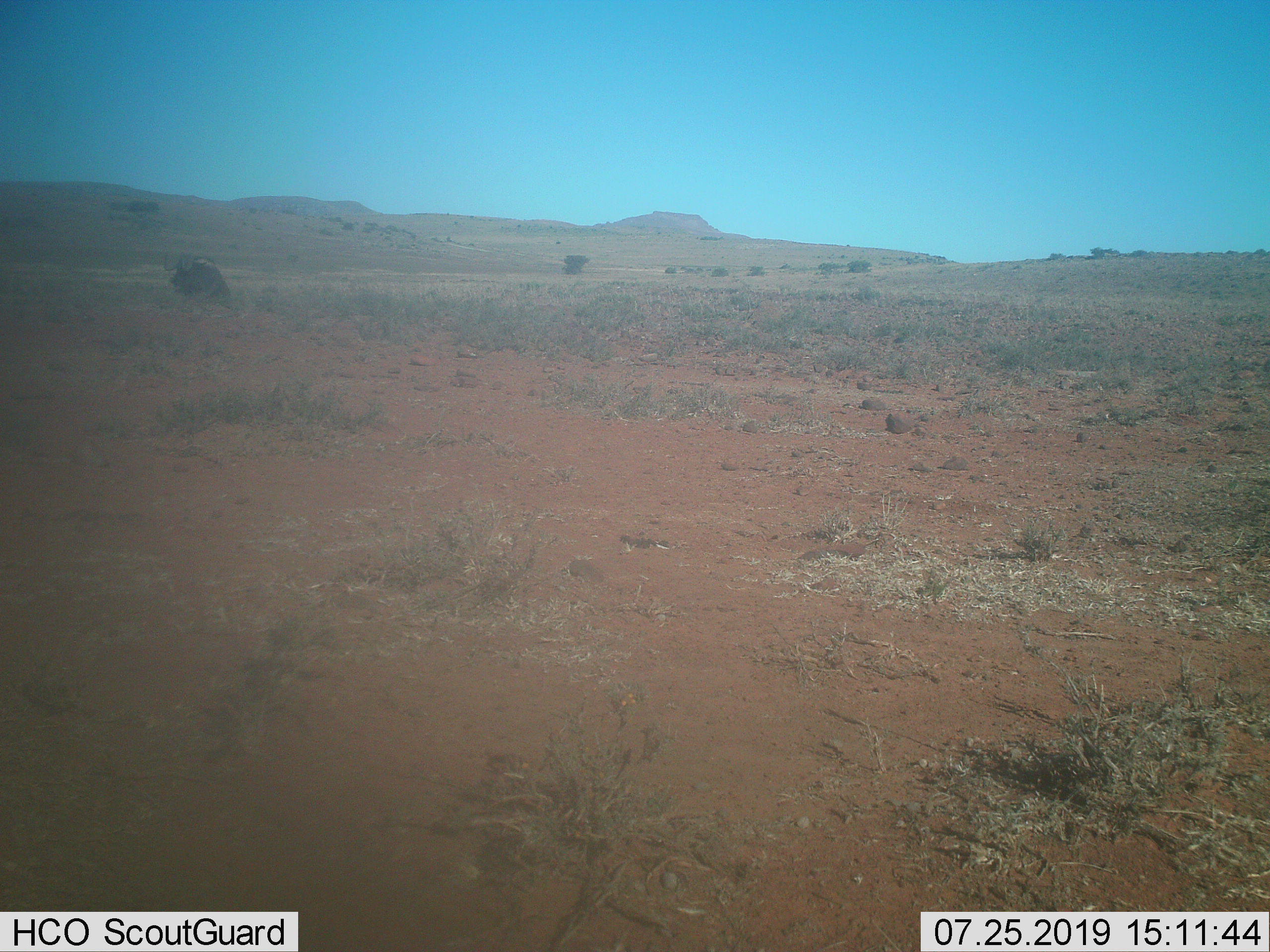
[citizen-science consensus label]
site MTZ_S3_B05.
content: unidentified animal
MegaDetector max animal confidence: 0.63